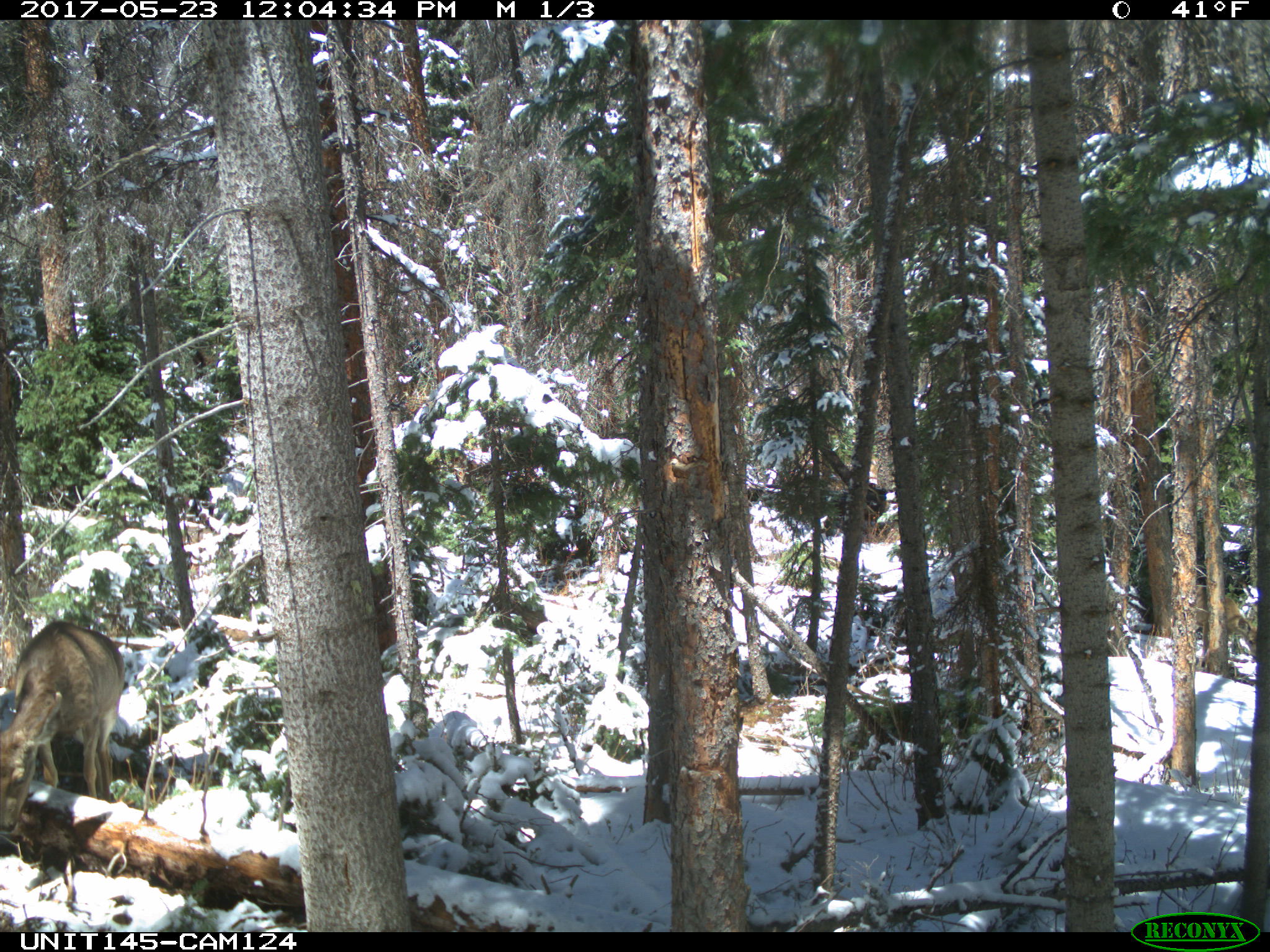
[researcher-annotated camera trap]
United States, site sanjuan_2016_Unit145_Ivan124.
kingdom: Animalia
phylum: Chordata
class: Mammalia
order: Artiodactyla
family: Cervidae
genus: Odocoileus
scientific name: Odocoileus hemionus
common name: mule deer